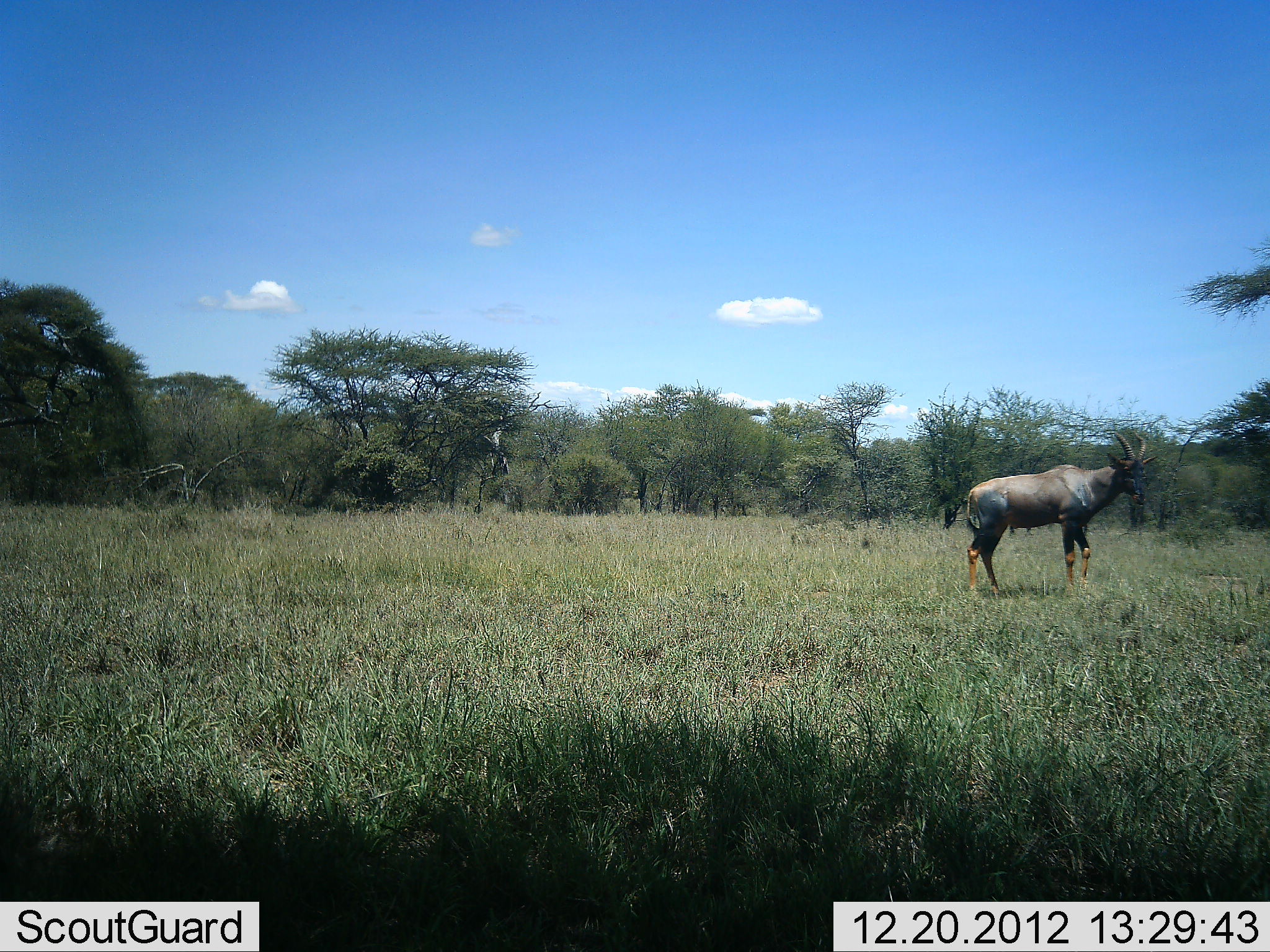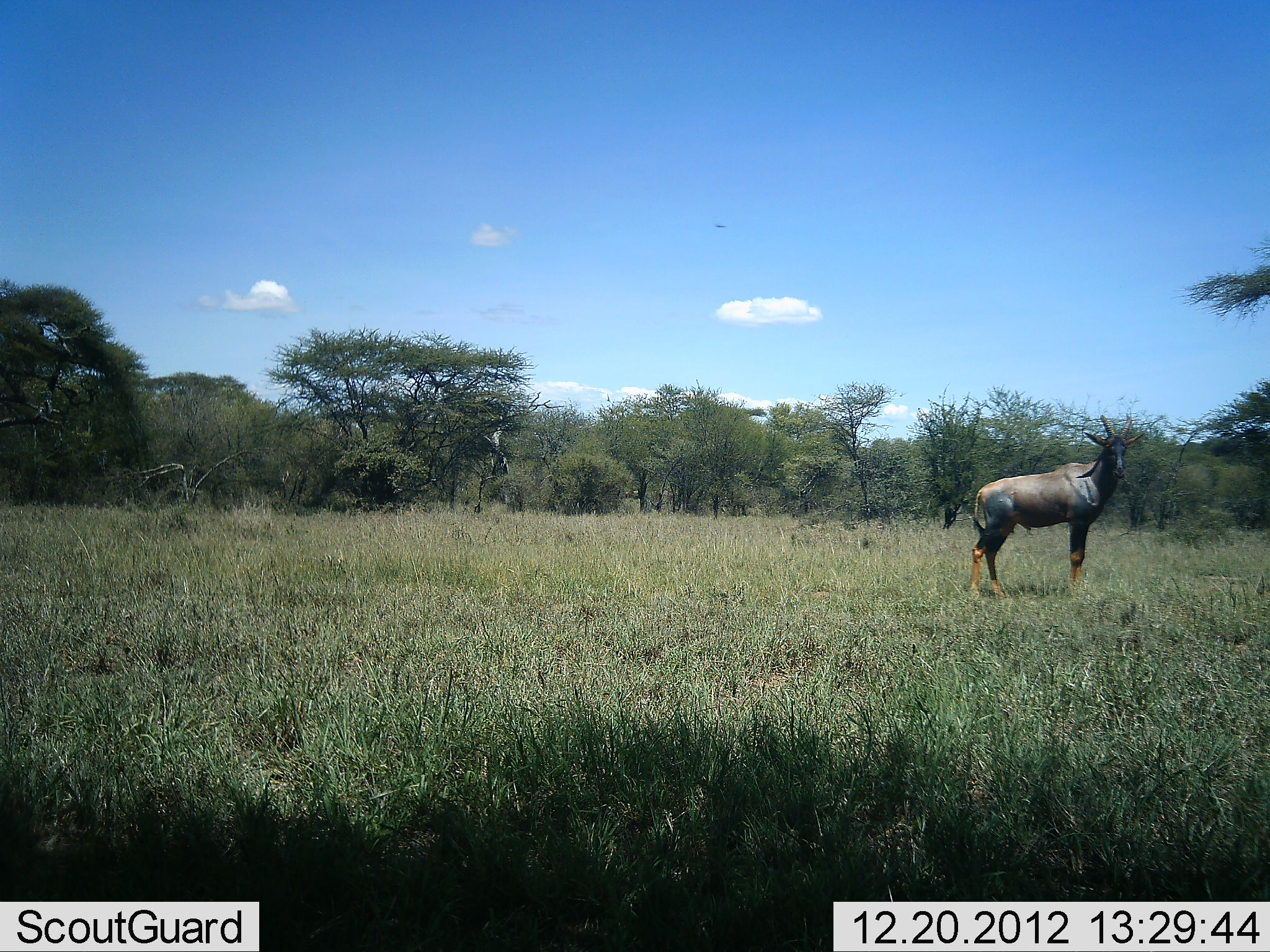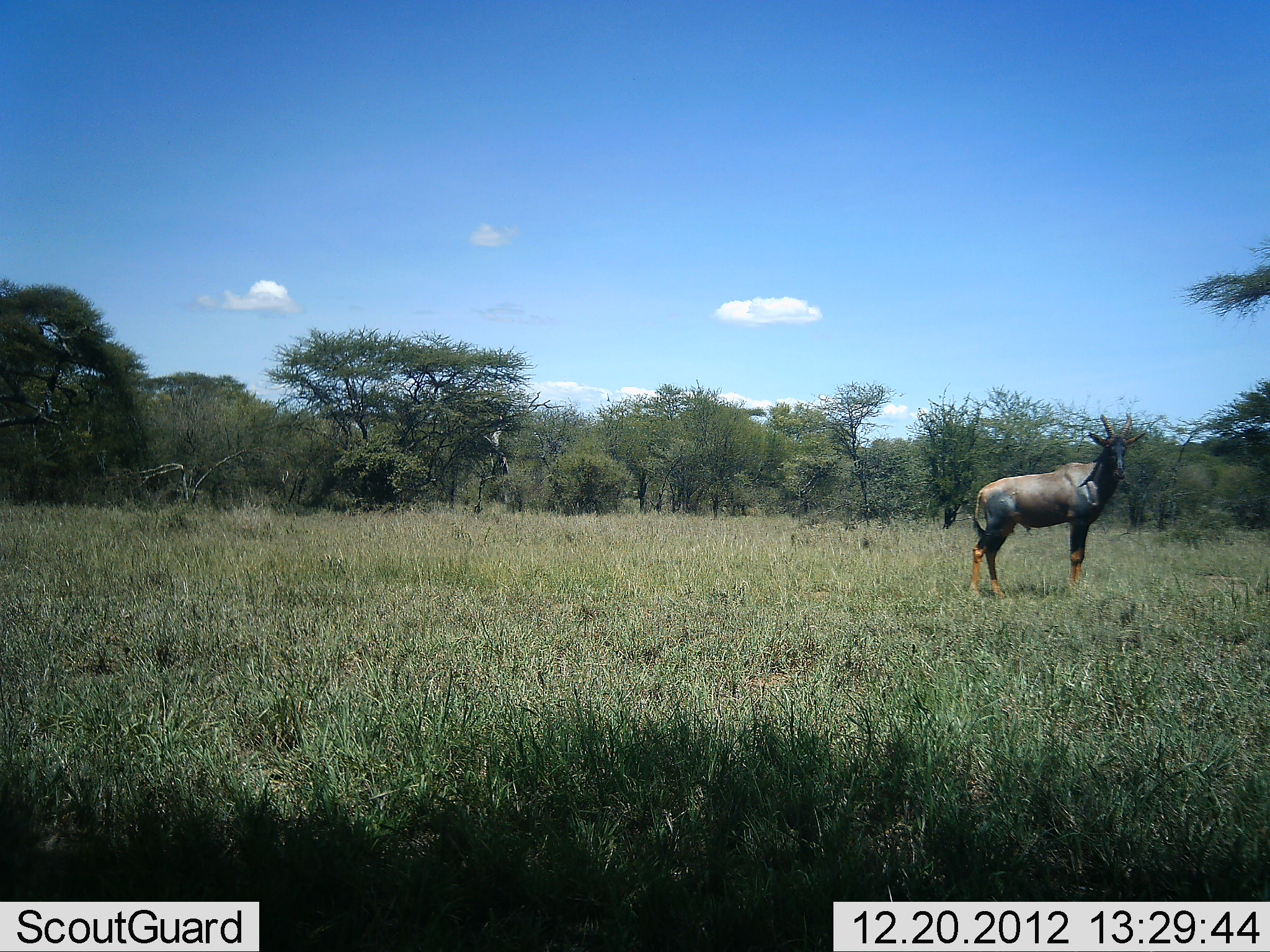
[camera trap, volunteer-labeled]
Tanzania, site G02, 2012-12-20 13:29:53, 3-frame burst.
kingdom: Animalia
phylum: Chordata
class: Mammalia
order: Artiodactyla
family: Bovidae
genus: Damaliscus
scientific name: Damaliscus lunatus jimela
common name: topi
Topi (Damaliscus lunatus jimela), count 1. Behavior (volunteer vote fractions): standing 100%, resting 0%, moving 0%, interacting 0%. Young present (vote fraction): 0%. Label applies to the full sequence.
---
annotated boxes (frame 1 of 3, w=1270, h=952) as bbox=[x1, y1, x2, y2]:
animal: bbox=[964, 432, 1160, 602]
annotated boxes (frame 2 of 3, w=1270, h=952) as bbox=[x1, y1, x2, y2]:
animal: bbox=[968, 415, 1148, 603]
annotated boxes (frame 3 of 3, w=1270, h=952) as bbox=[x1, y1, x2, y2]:
animal: bbox=[966, 413, 1150, 604]